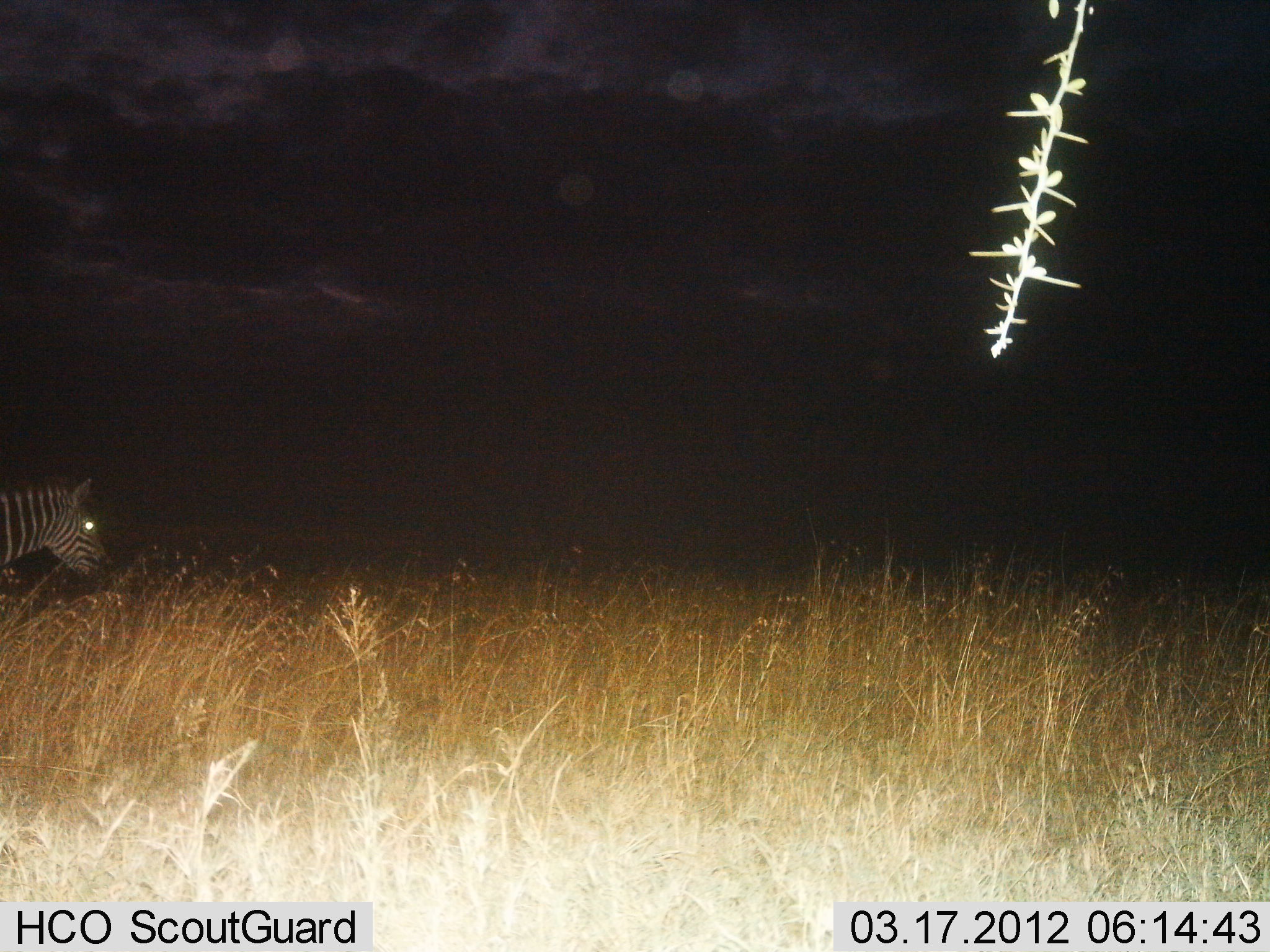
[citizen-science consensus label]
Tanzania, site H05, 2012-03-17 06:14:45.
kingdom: Animalia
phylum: Chordata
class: Mammalia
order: Perissodactyla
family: Equidae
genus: Equus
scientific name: Equus quagga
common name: plains zebra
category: zebra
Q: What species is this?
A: Zebra (plains zebra) (Equus quagga).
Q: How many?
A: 1.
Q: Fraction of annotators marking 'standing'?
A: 48%.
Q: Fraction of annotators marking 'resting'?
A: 0%.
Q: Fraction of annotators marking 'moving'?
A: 48%.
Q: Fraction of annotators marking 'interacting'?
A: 0%.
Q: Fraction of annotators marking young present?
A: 0%.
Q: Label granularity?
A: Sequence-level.